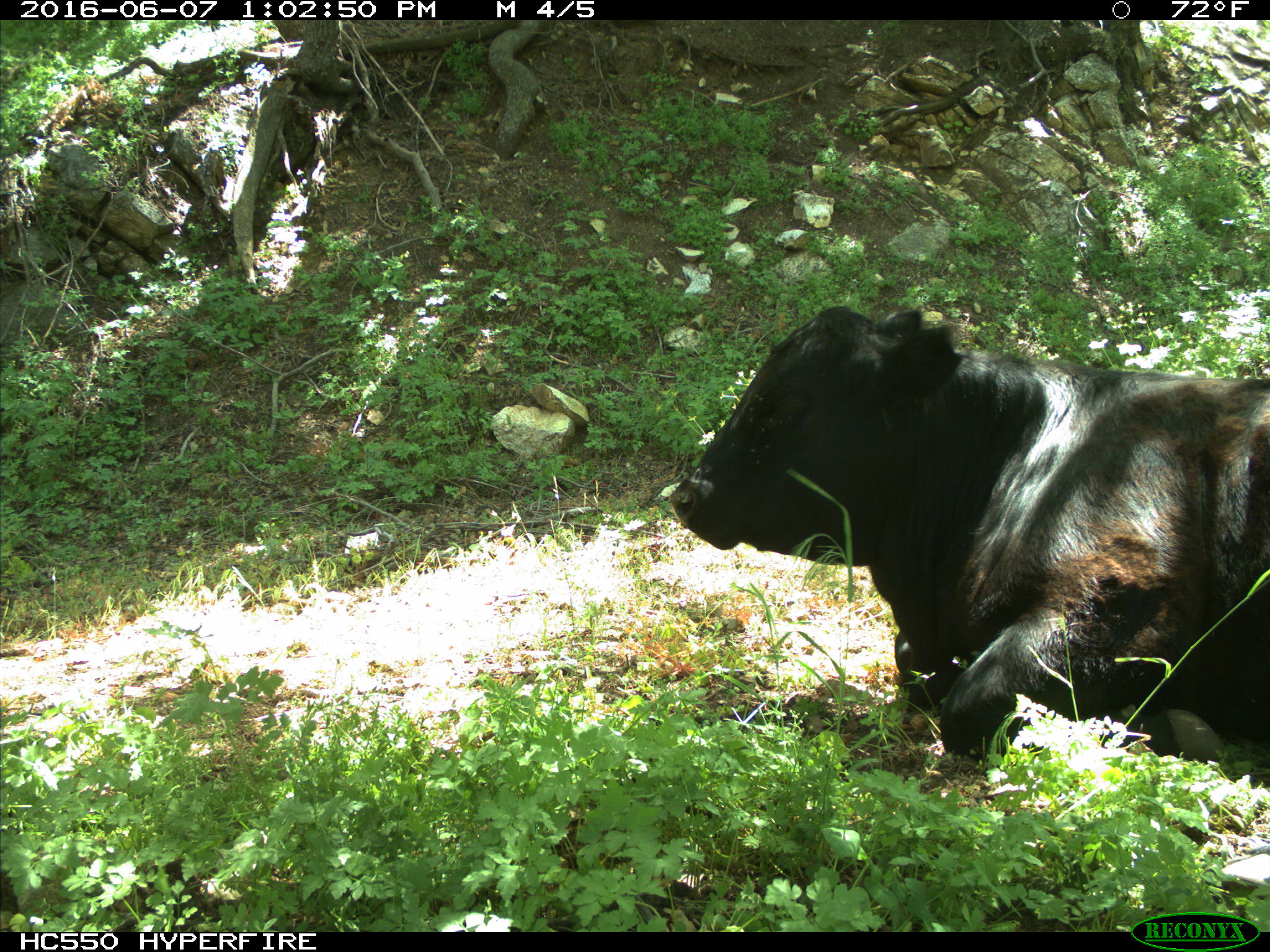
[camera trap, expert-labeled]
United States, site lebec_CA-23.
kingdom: Animalia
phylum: Chordata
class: Mammalia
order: Artiodactyla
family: Bovidae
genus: Bos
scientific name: Bos taurus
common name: domestic cow